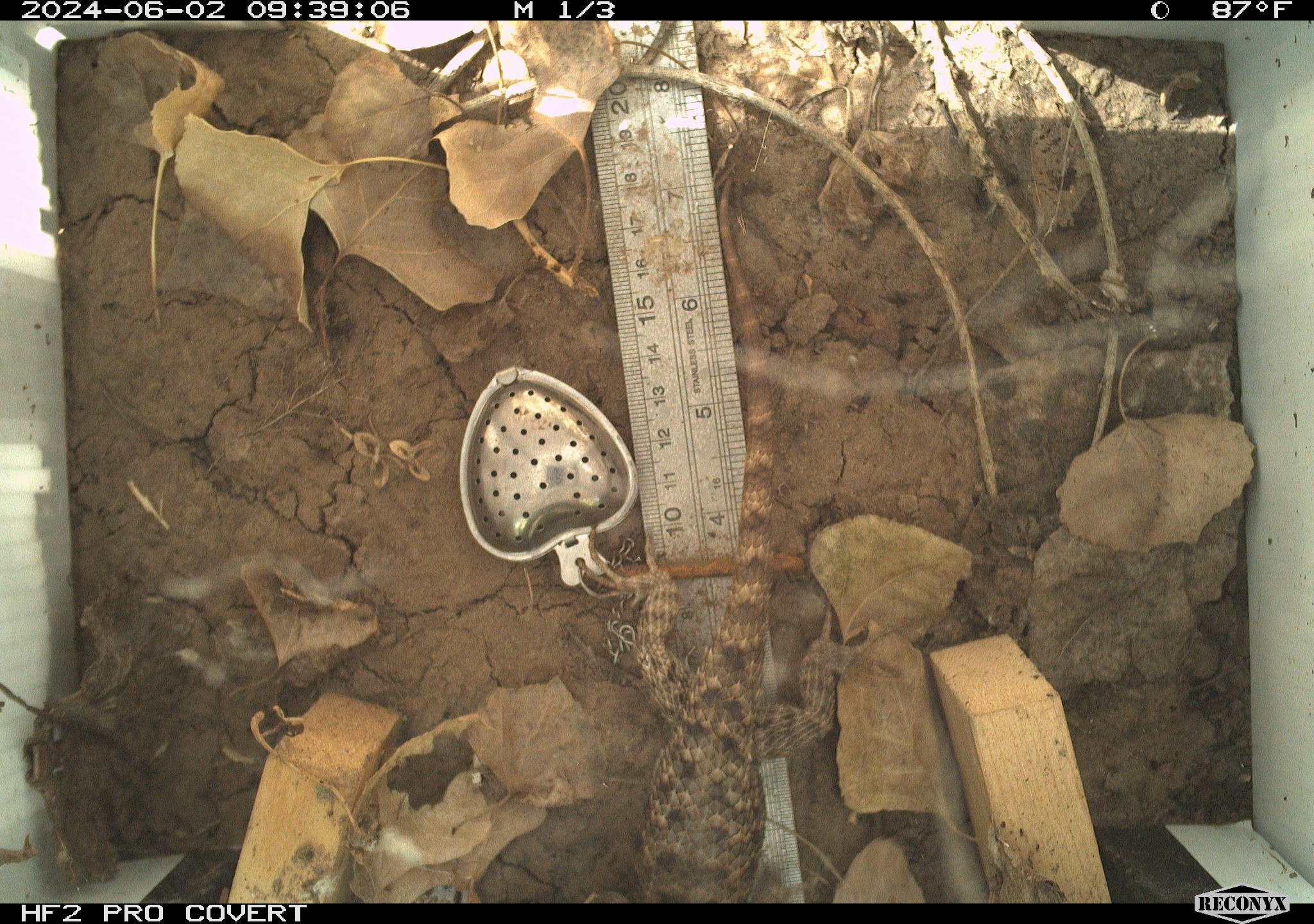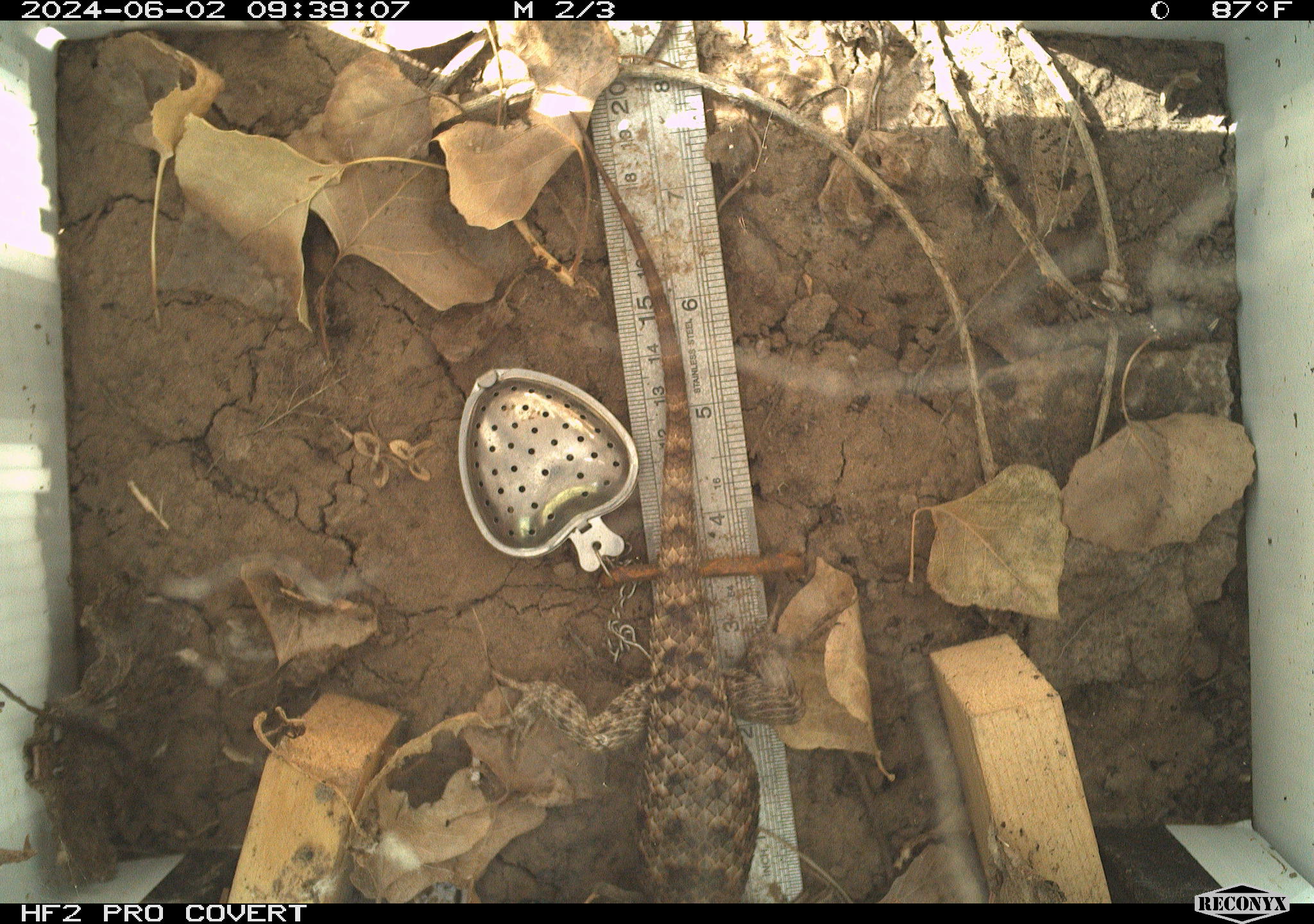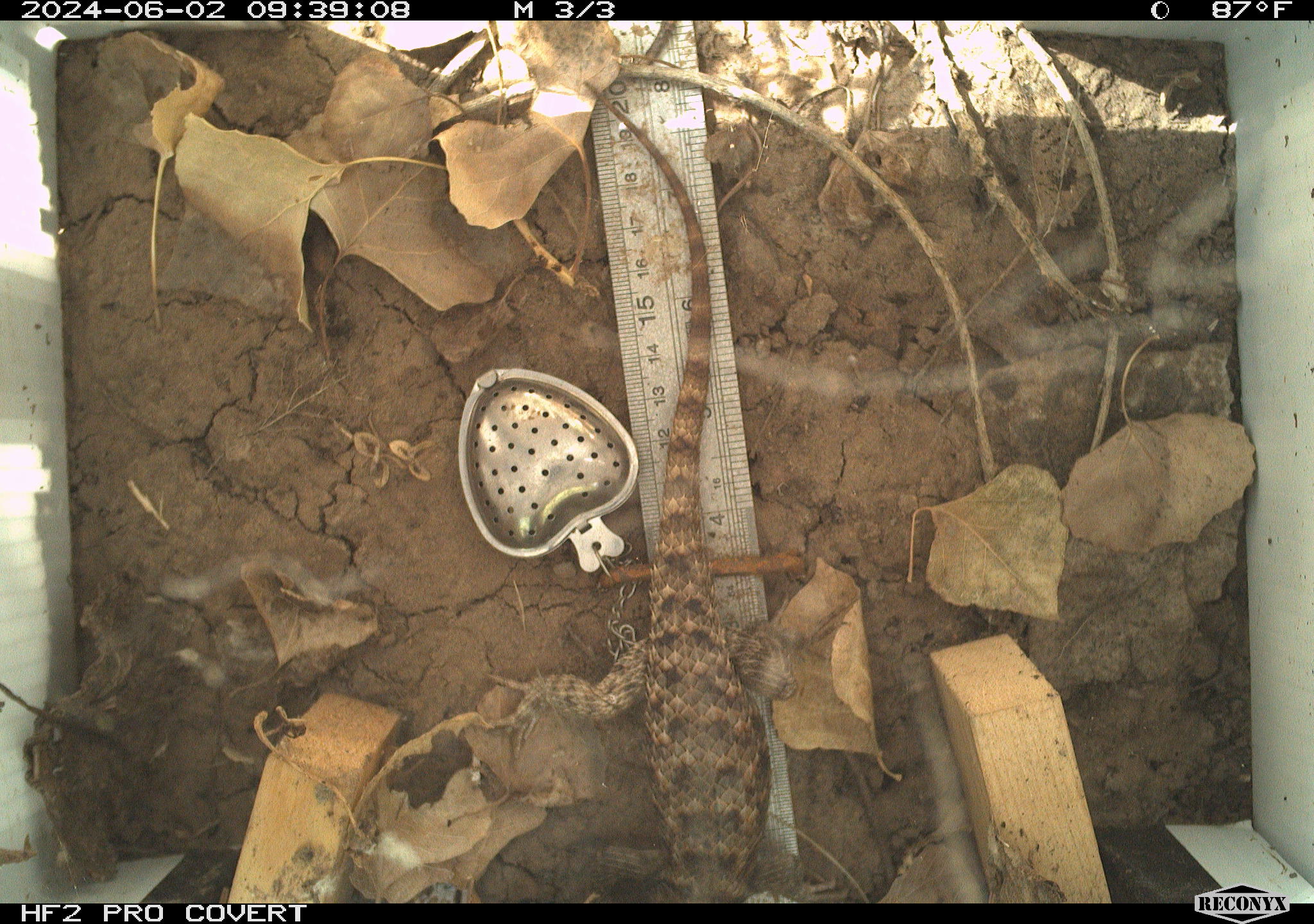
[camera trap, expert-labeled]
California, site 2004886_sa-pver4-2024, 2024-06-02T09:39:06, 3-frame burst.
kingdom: Animalia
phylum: Chordata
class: Reptilia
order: Squamata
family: Phrynosomatidae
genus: Sceloporus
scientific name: Sceloporus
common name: spiny lizards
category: sceloporus species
Sceloporus species (spiny lizards) (Sceloporus).